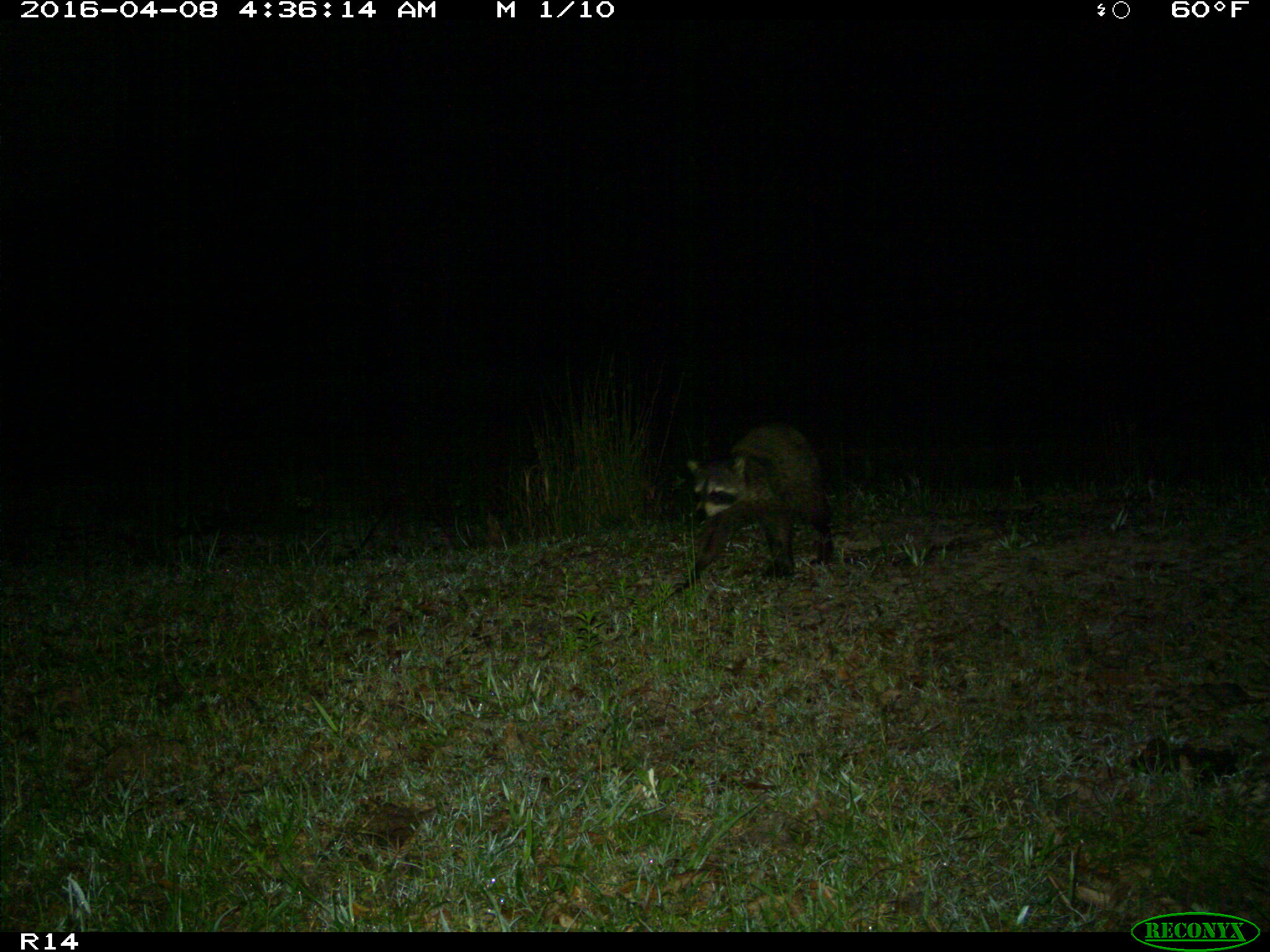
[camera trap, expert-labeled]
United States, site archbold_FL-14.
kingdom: Animalia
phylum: Chordata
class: Mammalia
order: Carnivora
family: Procyonidae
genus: Procyon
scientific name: Procyon lotor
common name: common raccoon